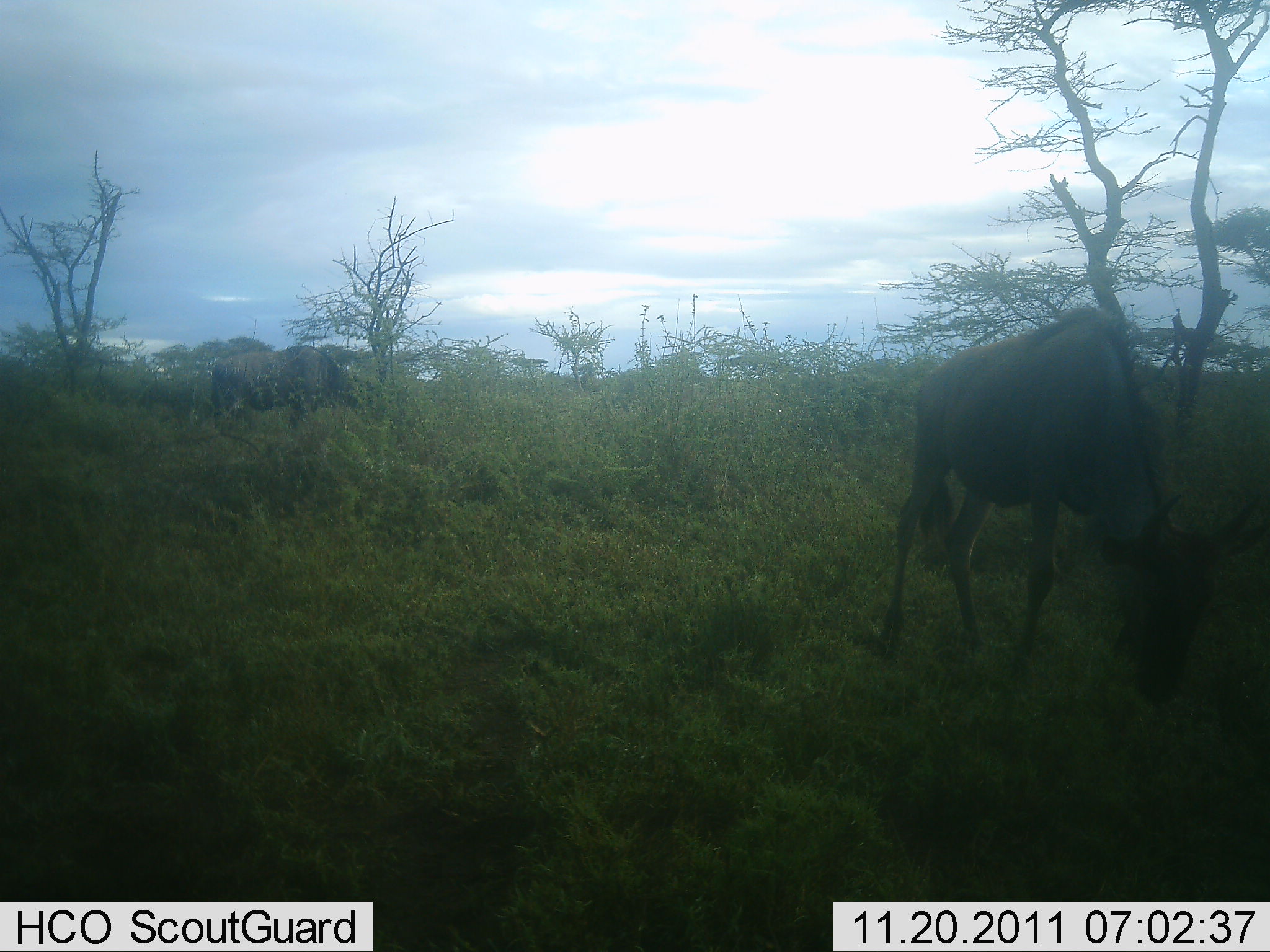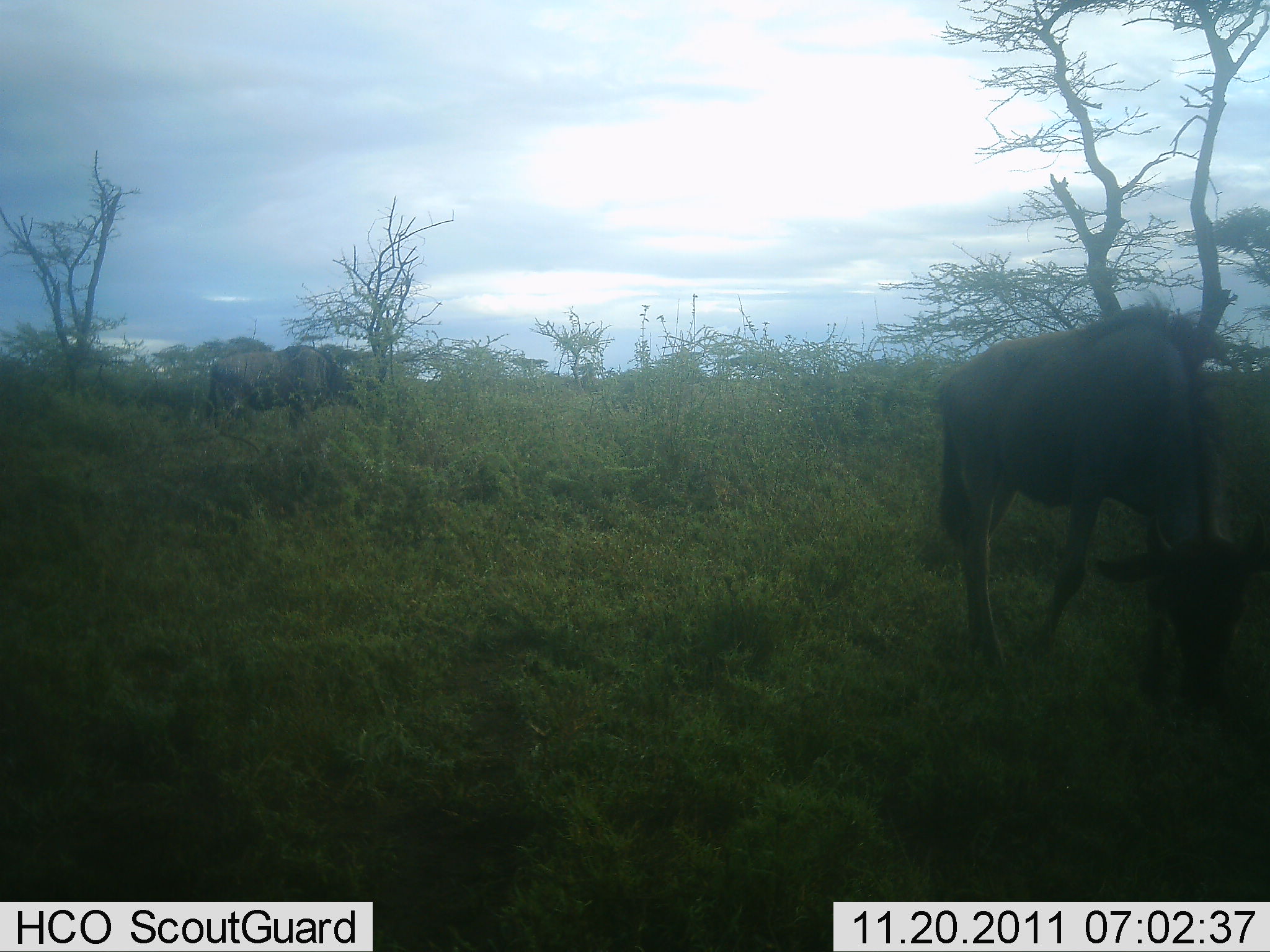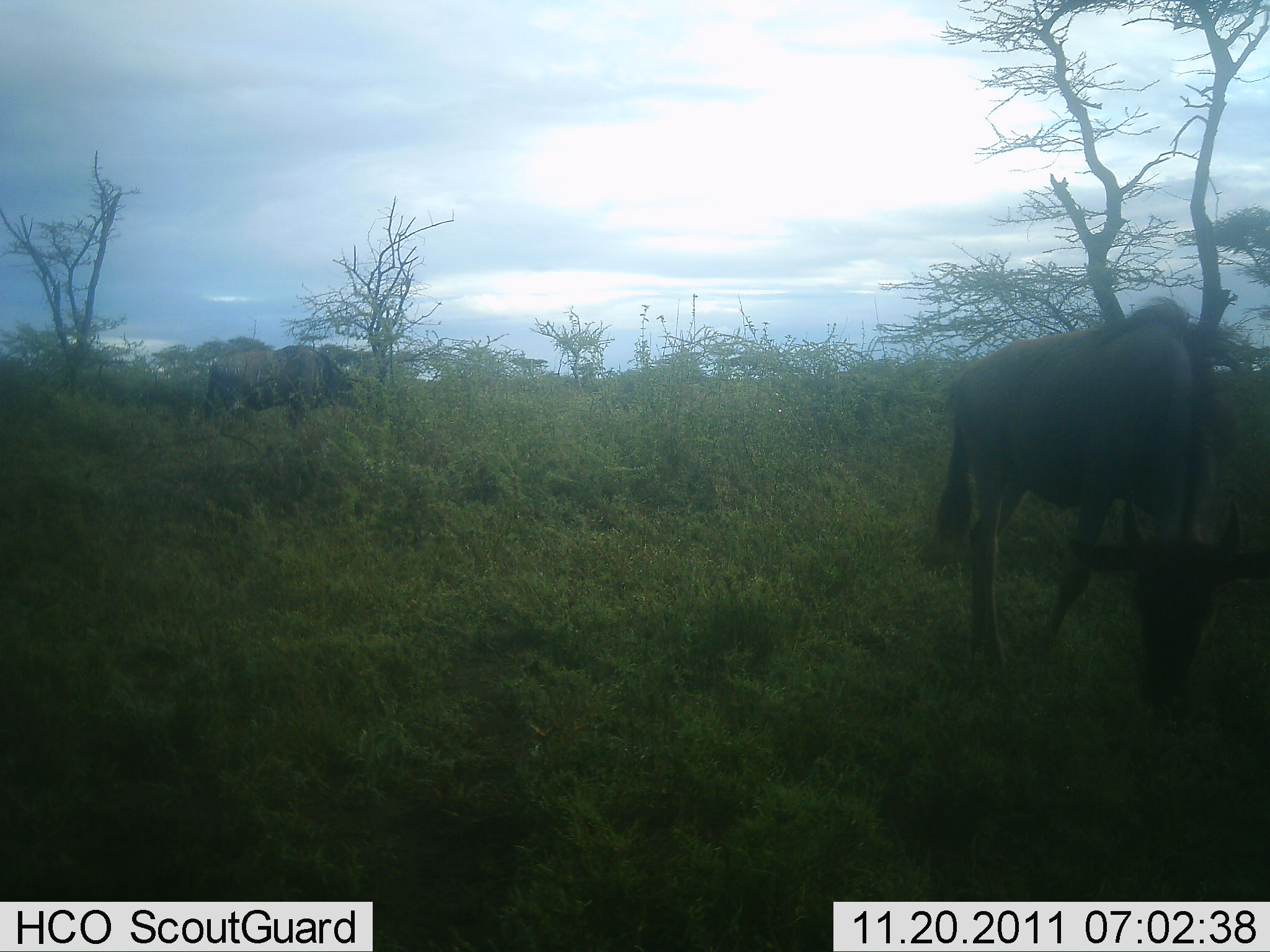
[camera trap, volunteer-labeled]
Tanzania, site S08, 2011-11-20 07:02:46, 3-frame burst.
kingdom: Animalia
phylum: Chordata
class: Mammalia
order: Artiodactyla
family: Bovidae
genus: Connochaetes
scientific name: Connochaetes taurinus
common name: blue wildebeest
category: wildebeest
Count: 2.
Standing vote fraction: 47%.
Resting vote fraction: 0%.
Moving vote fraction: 13%.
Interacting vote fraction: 0%.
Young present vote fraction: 0%.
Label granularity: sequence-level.